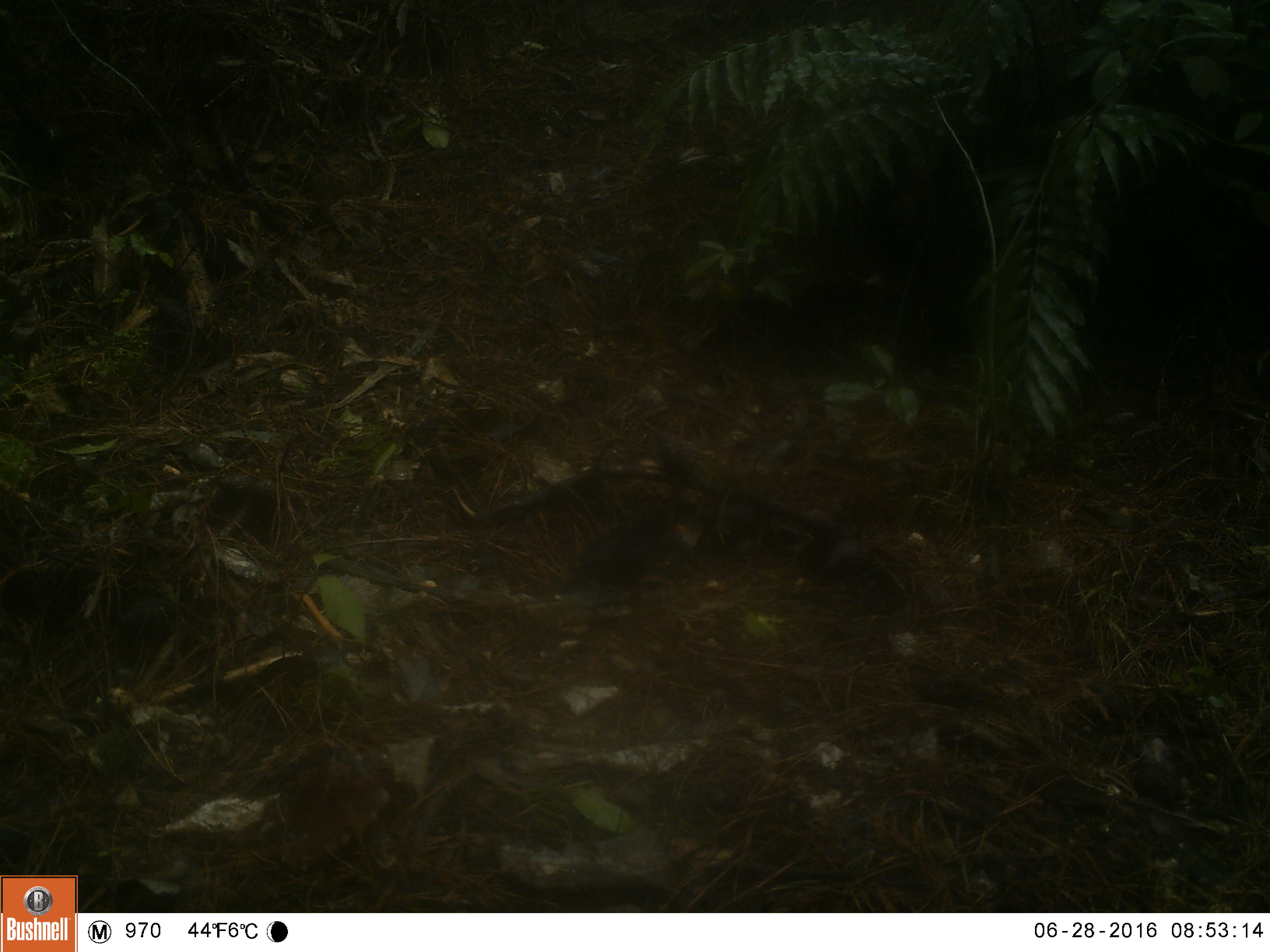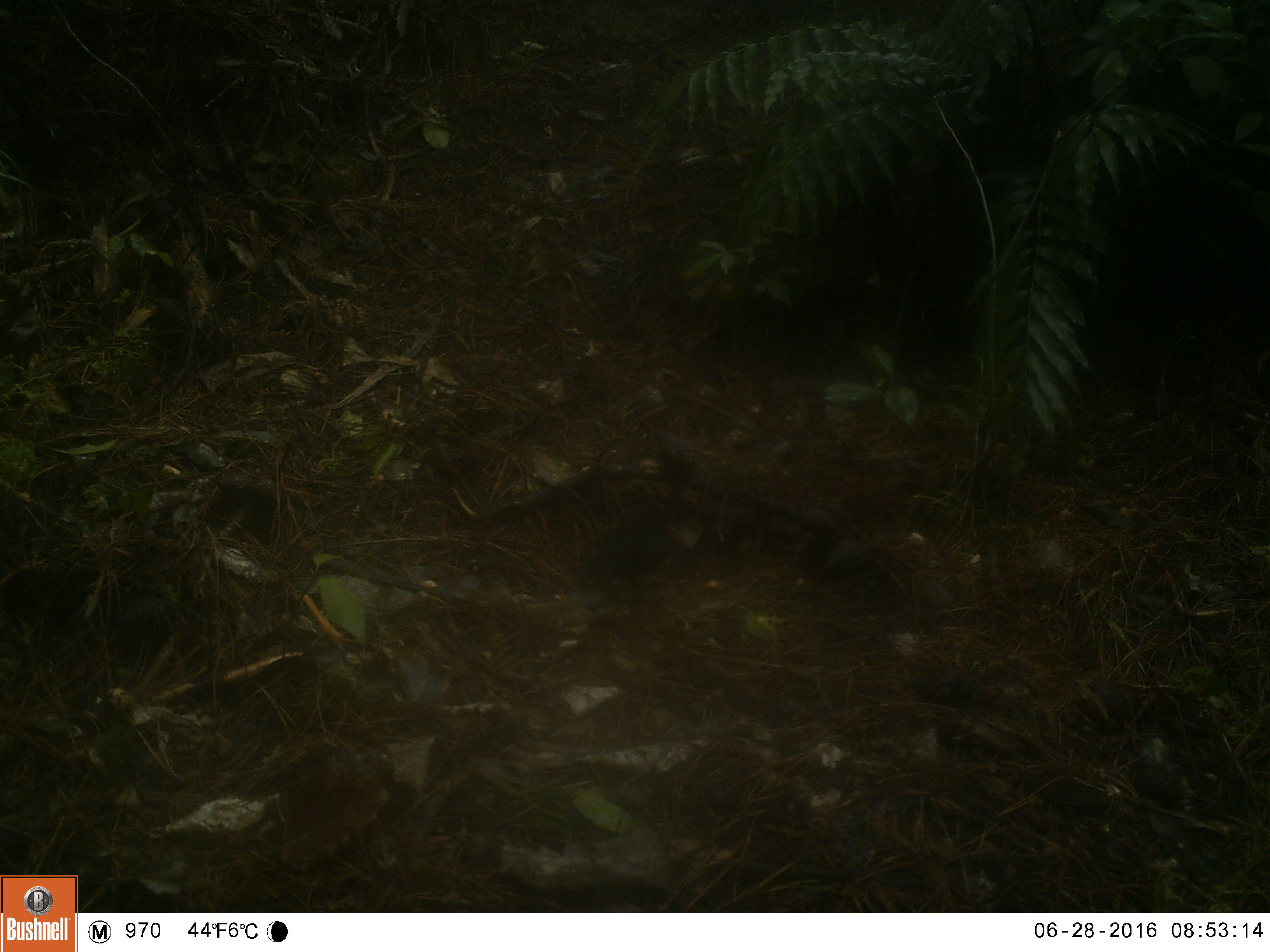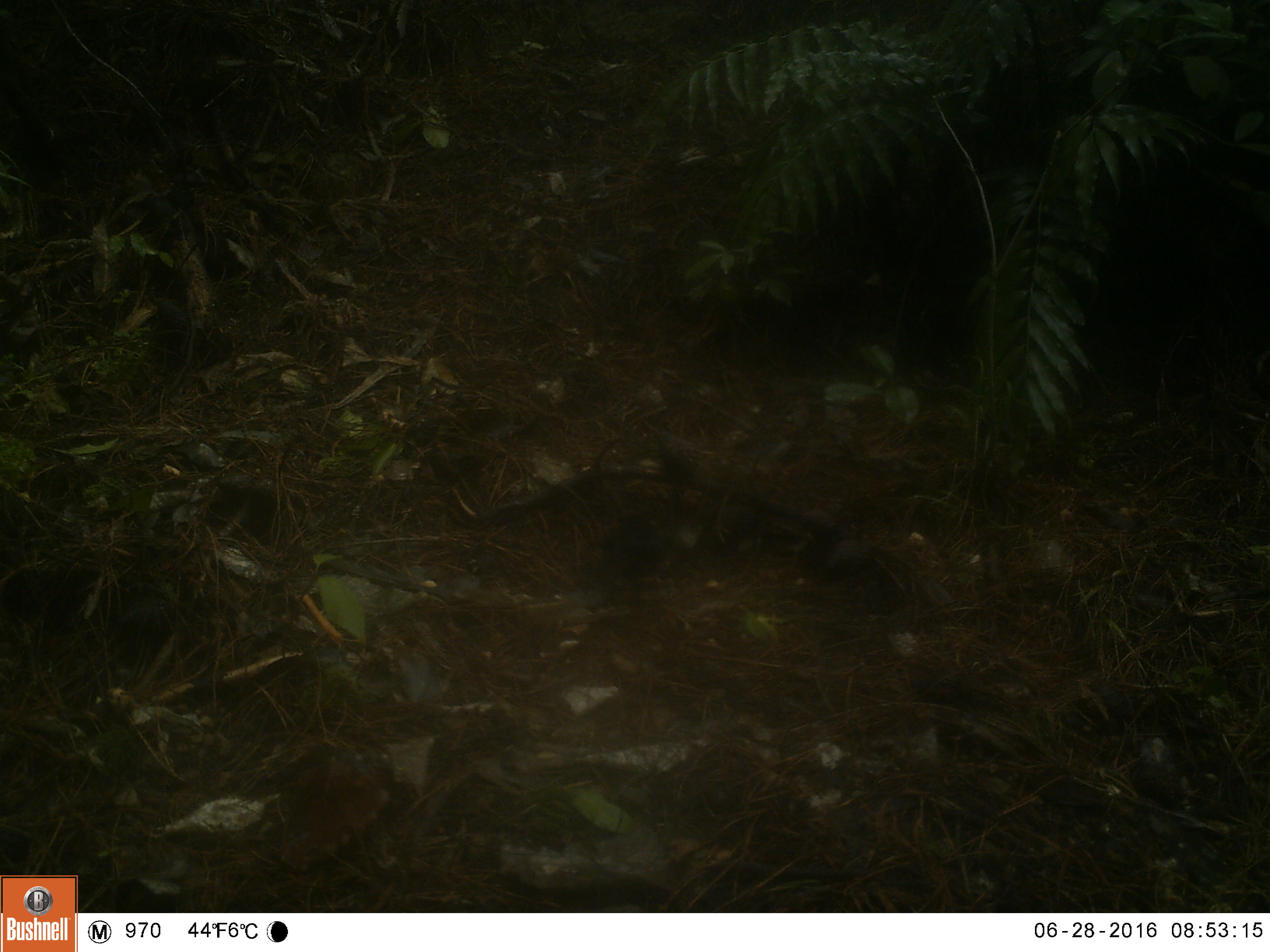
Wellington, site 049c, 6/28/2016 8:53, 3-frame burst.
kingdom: Animalia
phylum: Chordata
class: Aves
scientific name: Aves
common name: bird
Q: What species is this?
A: Bird (Aves).